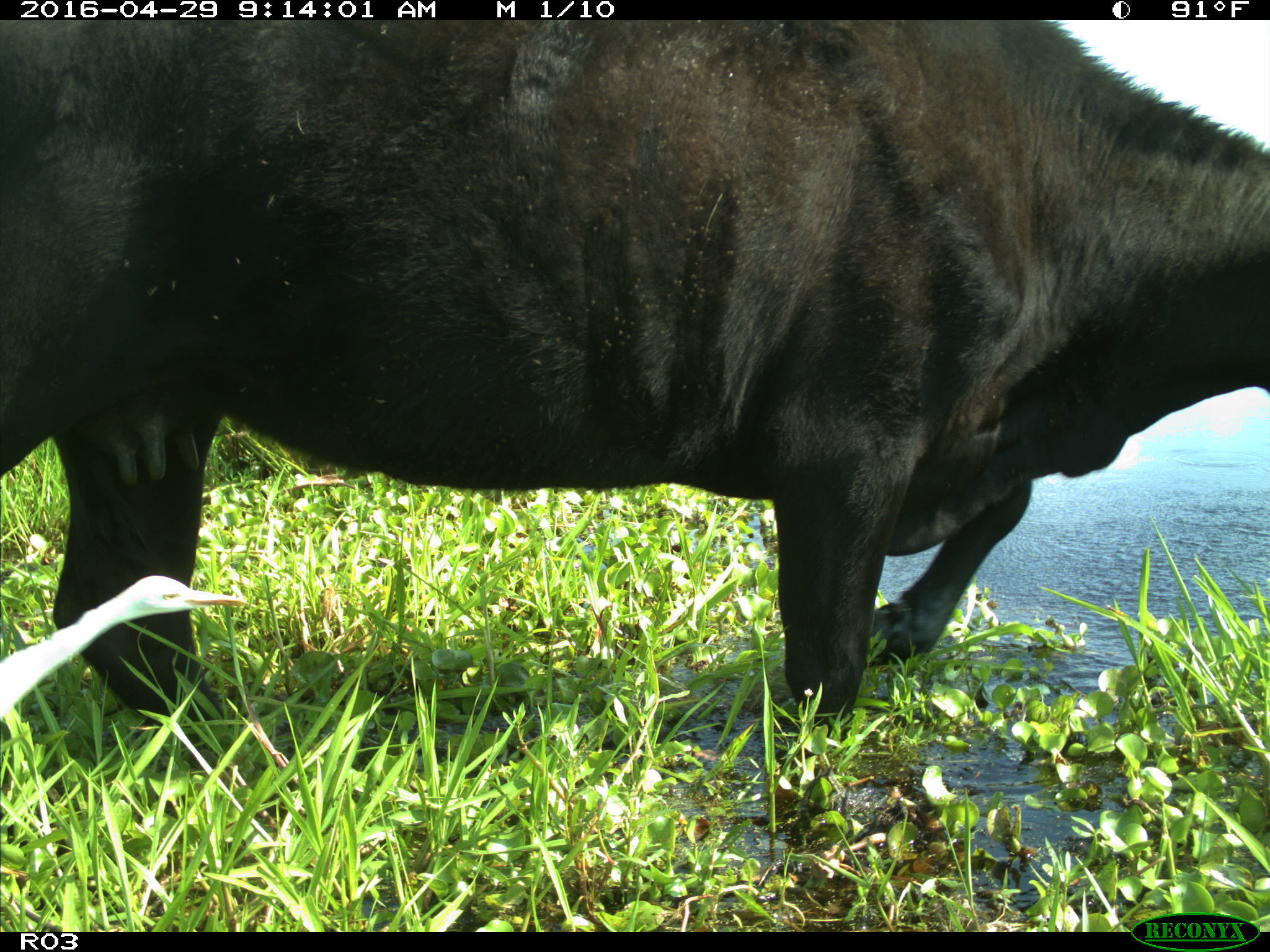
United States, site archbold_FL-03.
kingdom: Animalia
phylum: Chordata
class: Mammalia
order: Artiodactyla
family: Bovidae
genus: Bos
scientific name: Bos taurus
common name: domestic cow